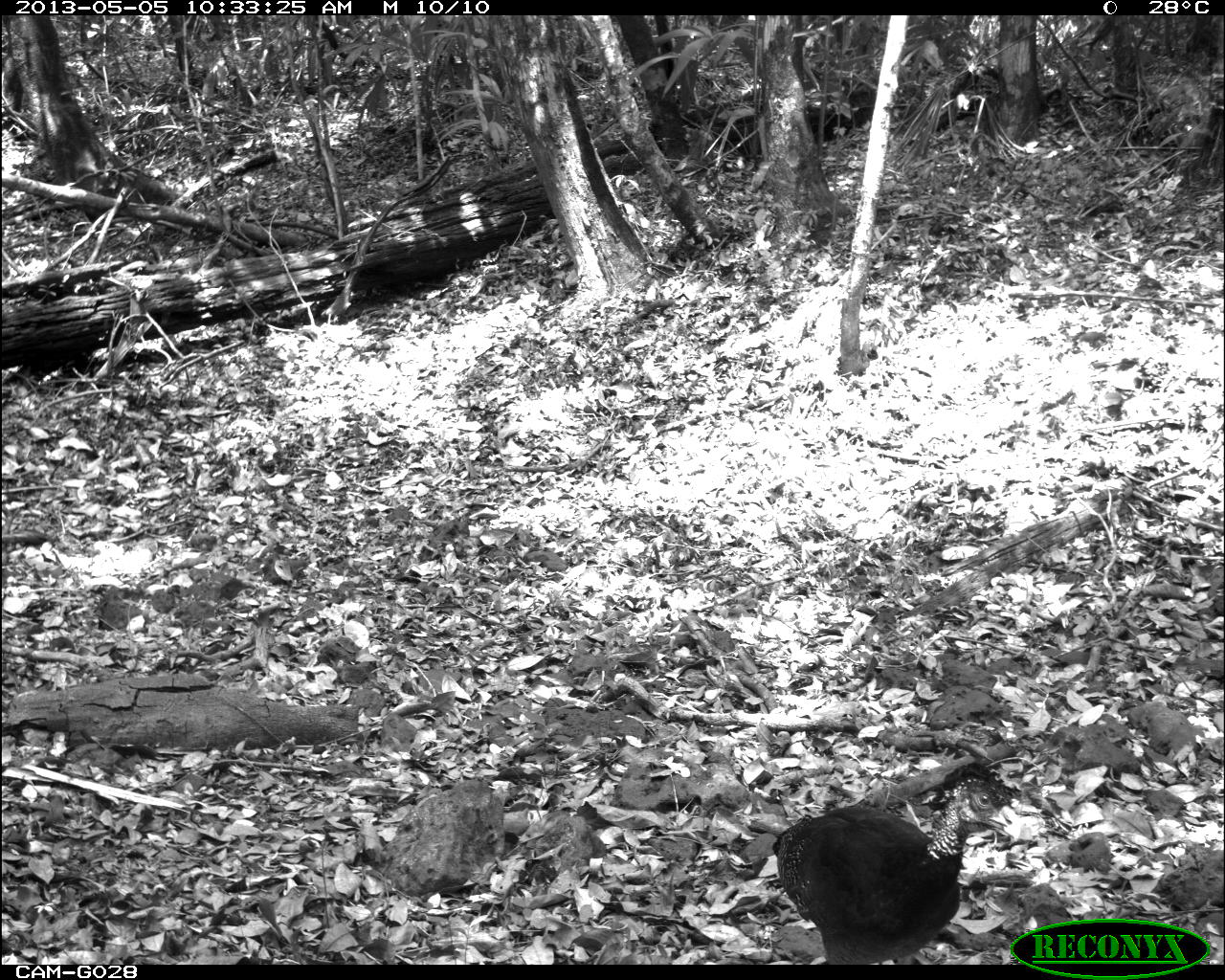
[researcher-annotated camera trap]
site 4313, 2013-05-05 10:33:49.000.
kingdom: Animalia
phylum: Chordata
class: Aves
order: Galliformes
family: Cracidae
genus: Crax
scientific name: Crax rubra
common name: great curassow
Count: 2.